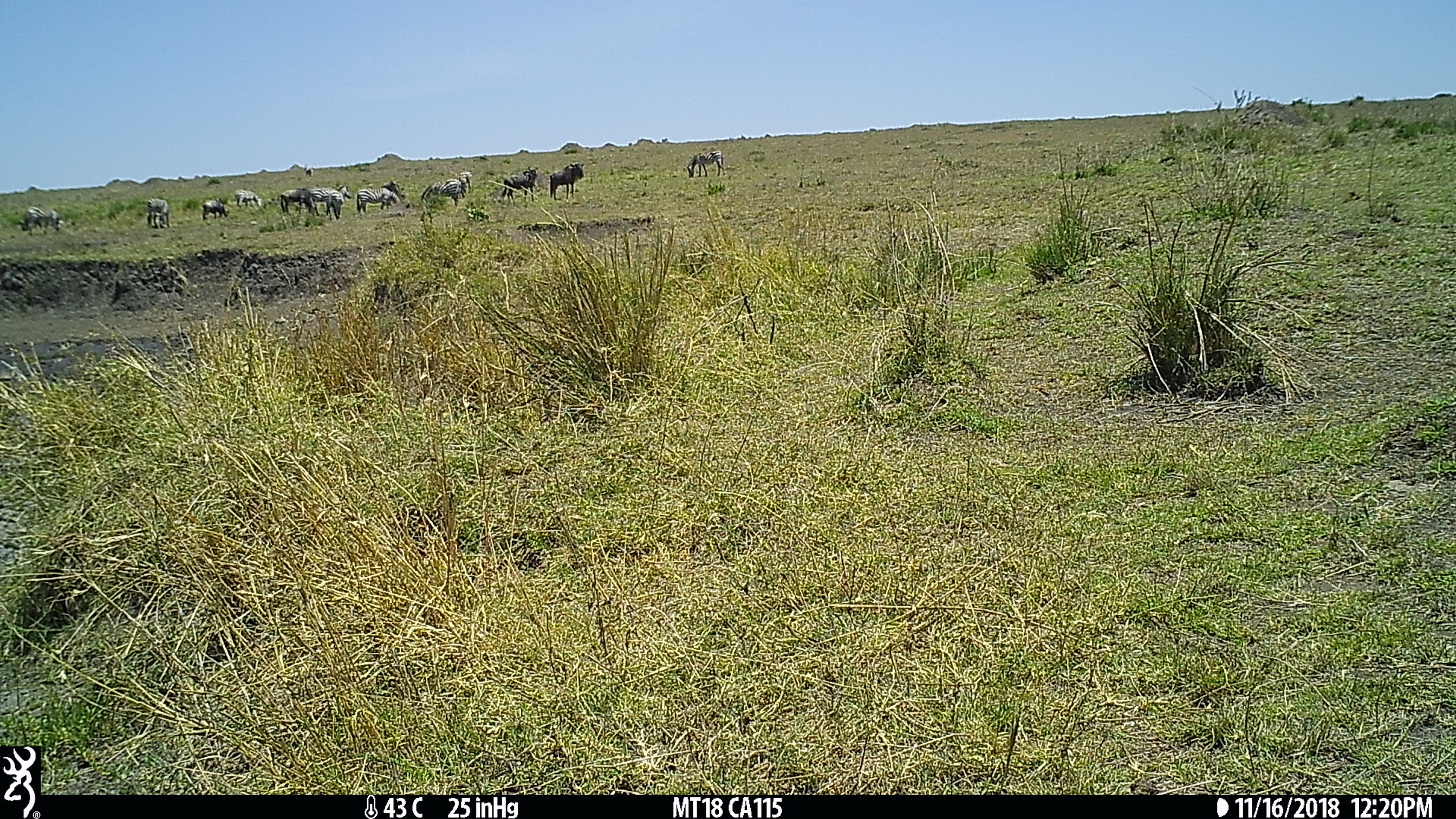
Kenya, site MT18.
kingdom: Animalia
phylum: Chordata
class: Mammalia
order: Artiodactyla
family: Bovidae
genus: Connochaetes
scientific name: Connochaetes taurinus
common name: blue wildebeest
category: wildebeest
Wildebeest (blue wildebeest) (Connochaetes taurinus).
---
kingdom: Animalia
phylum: Chordata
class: Mammalia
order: Perissodactyla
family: Equidae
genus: Equus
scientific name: Equus quagga burchellii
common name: burchell's zebra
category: zebra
Zebra (burchell's zebra) (Equus quagga burchellii).